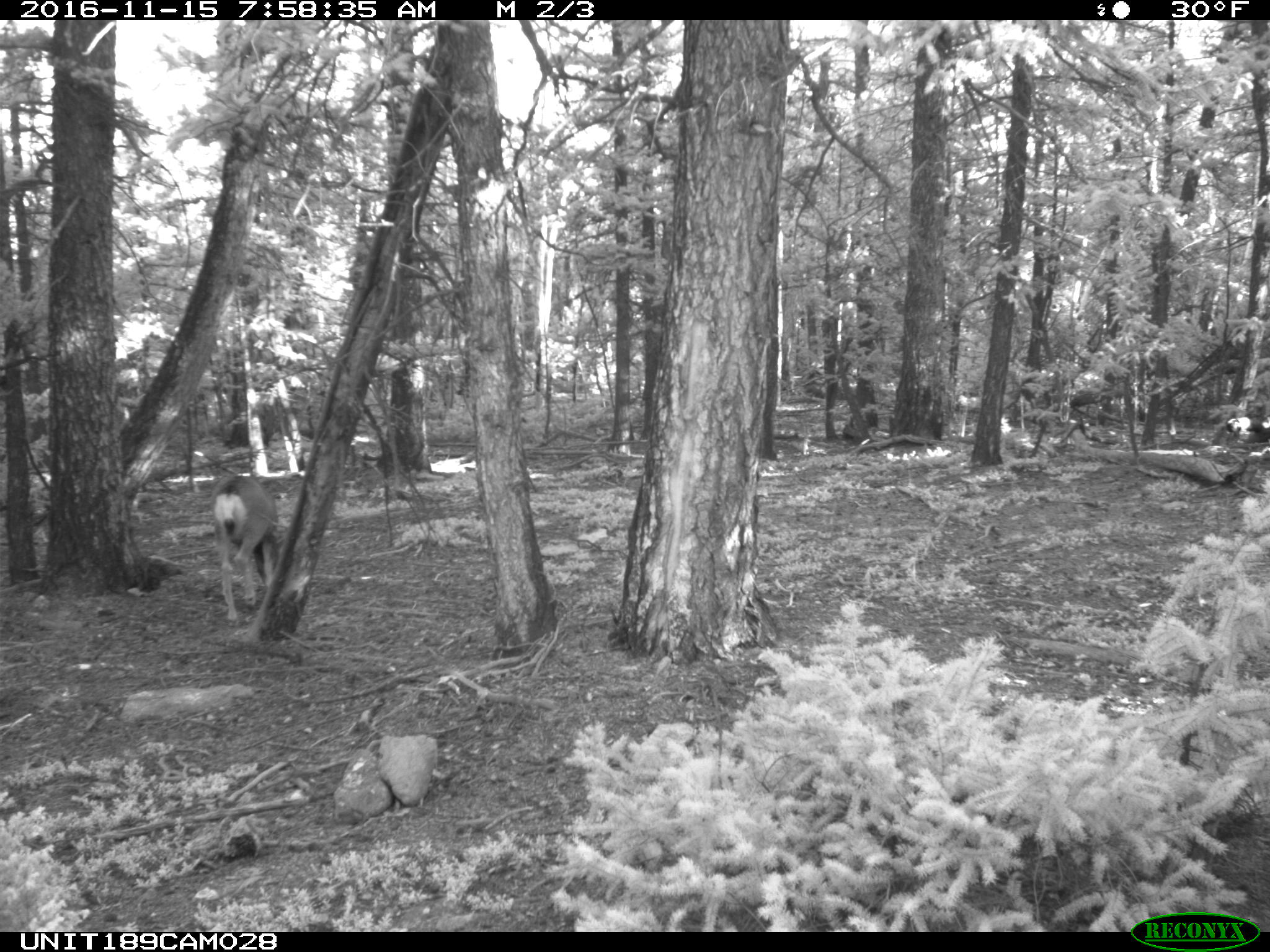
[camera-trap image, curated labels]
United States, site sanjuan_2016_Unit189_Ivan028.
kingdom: Animalia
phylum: Chordata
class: Mammalia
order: Artiodactyla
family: Cervidae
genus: Odocoileus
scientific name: Odocoileus hemionus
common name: mule deer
Odocoileus hemionus (mule deer).